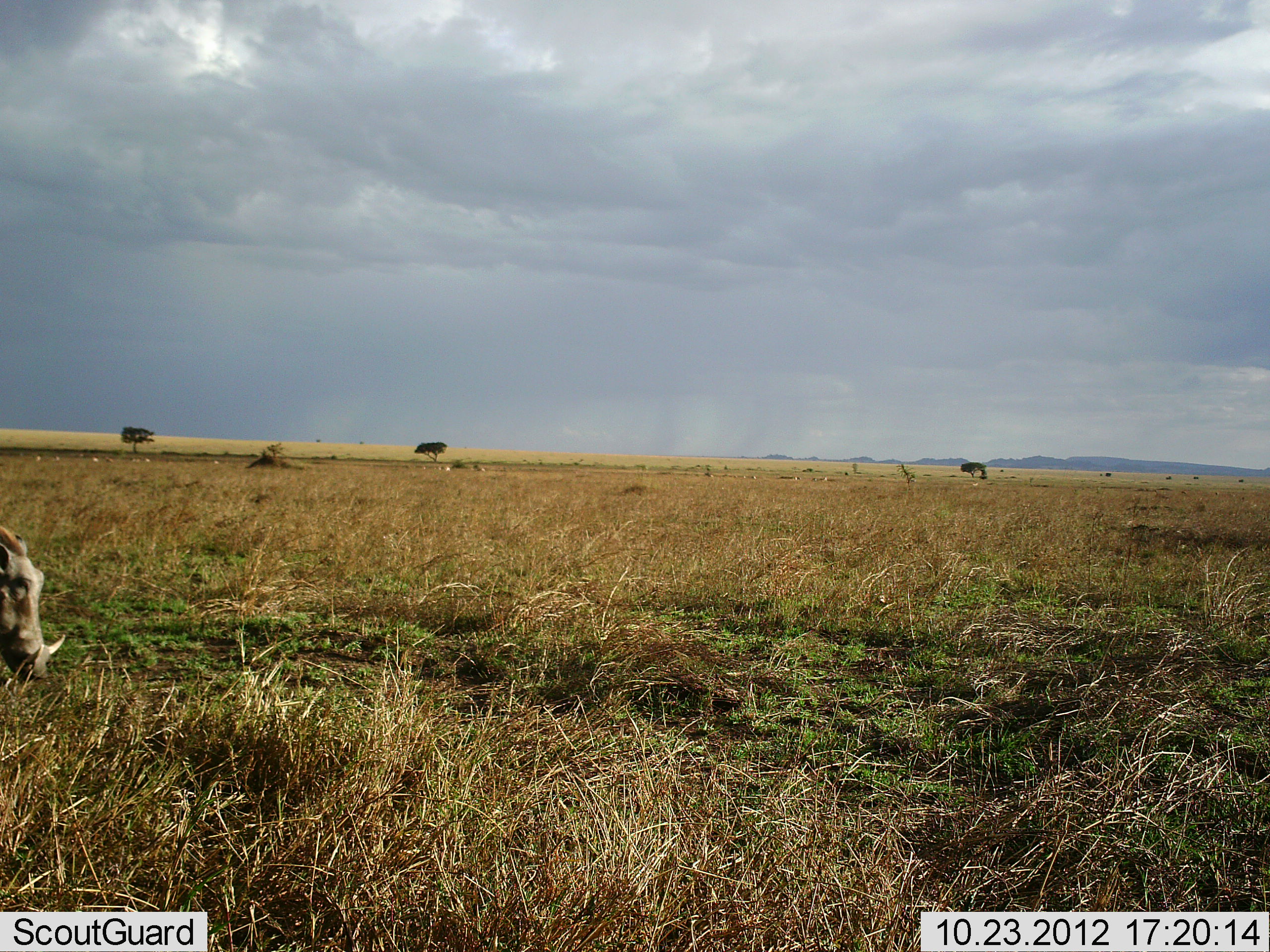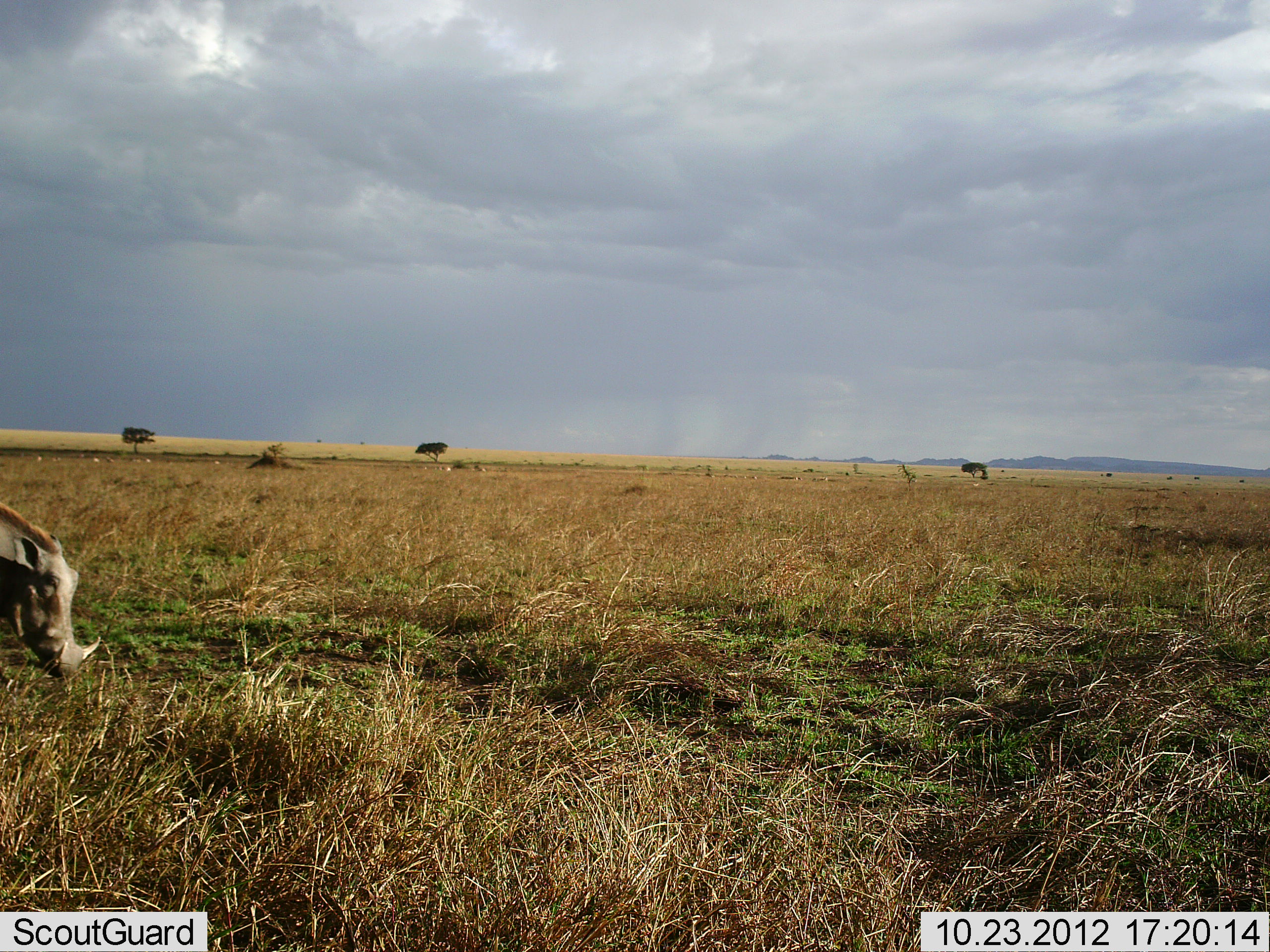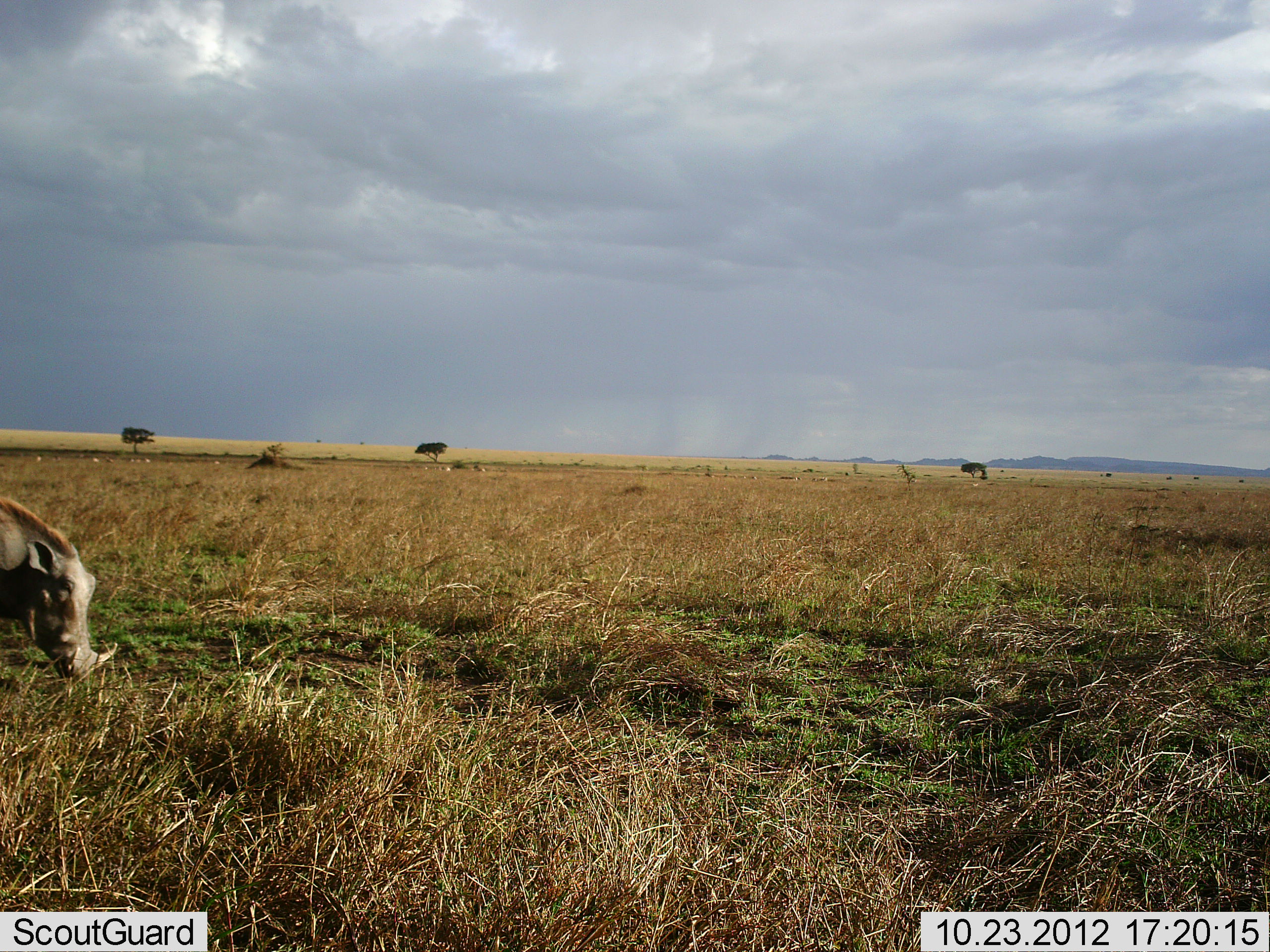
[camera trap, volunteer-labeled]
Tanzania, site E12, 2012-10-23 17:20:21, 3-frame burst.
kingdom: Animalia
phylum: Chordata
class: Mammalia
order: Artiodactyla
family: Suidae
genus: Phacochoerus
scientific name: Phacochoerus africanus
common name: warthog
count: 1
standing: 9%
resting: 0%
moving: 45%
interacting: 0%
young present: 0%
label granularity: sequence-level